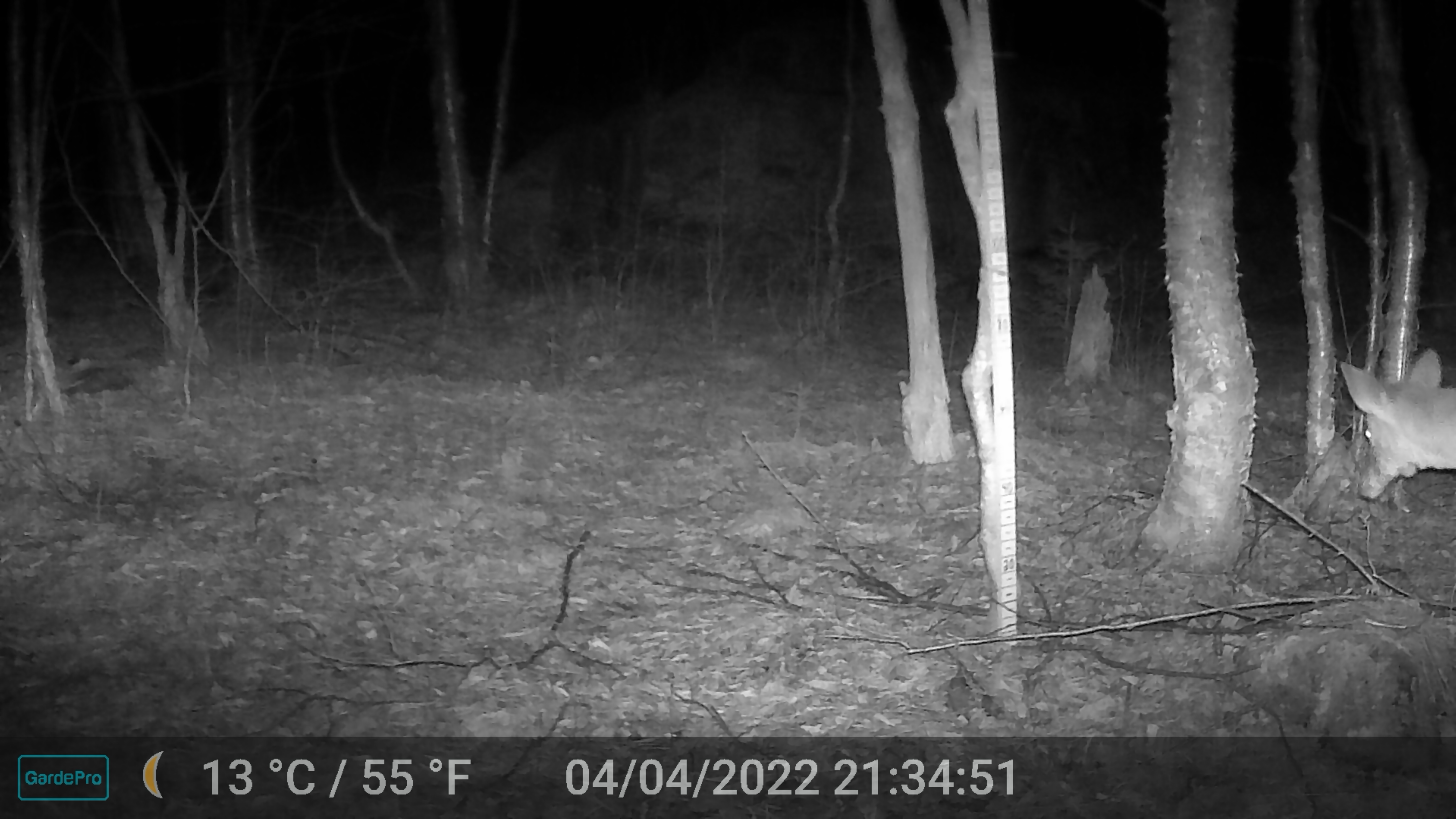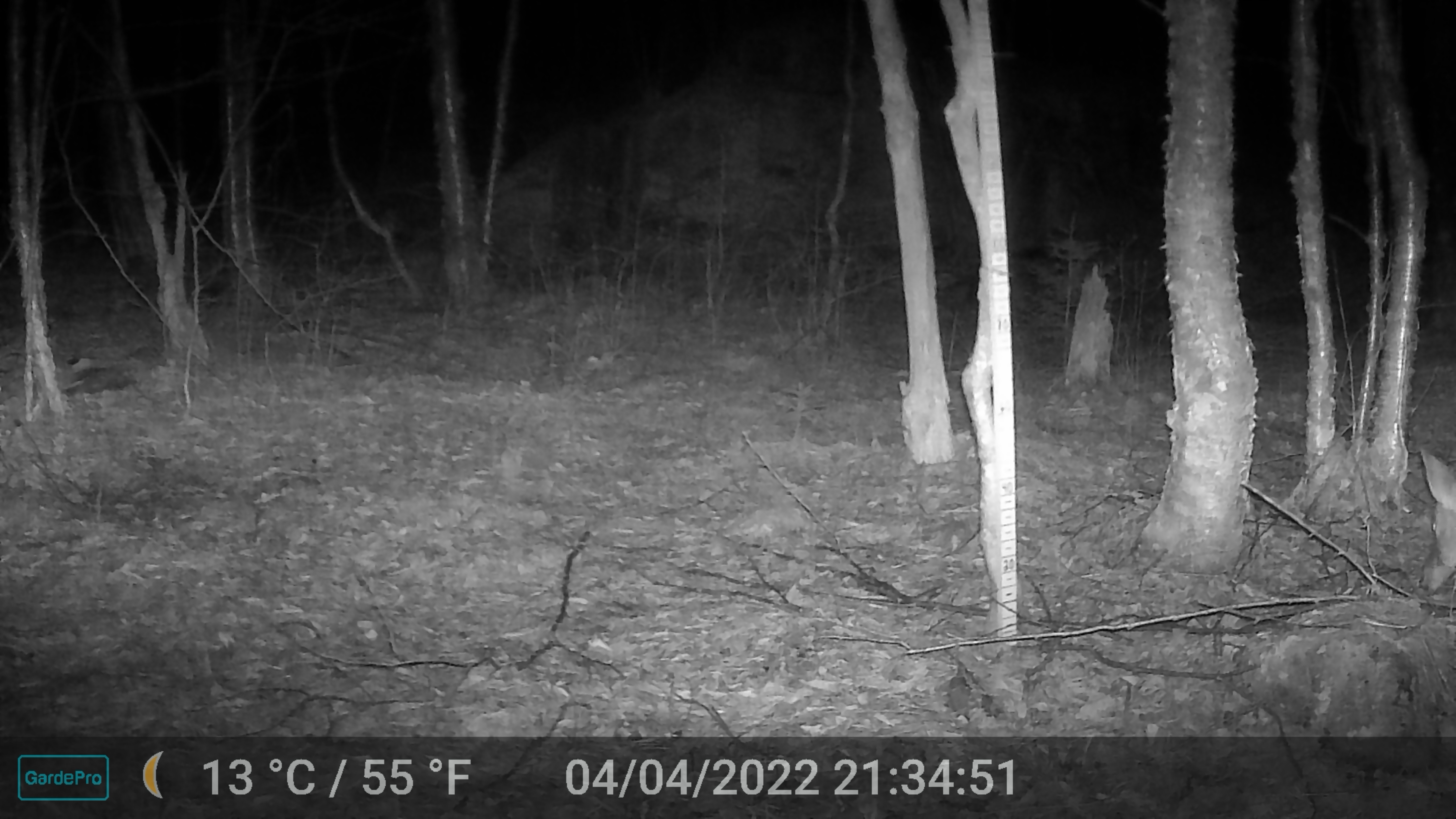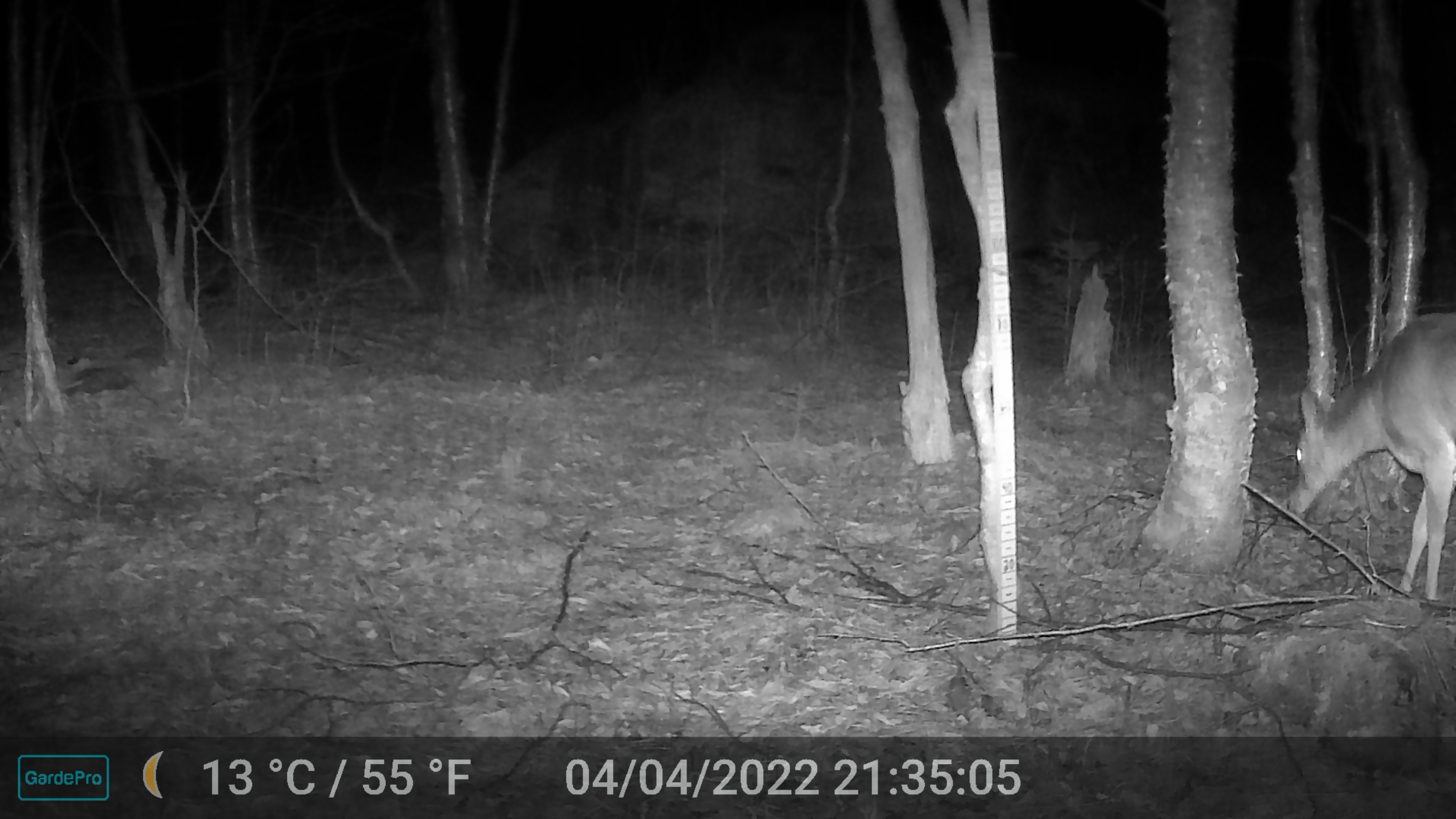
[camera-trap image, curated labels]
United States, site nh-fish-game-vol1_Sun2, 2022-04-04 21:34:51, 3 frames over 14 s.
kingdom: Animalia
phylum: Chordata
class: Mammalia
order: Artiodactyla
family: Cervidae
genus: Odocoileus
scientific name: Odocoileus virginianus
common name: white-tailed deer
White-tailed deer (Odocoileus virginianus).